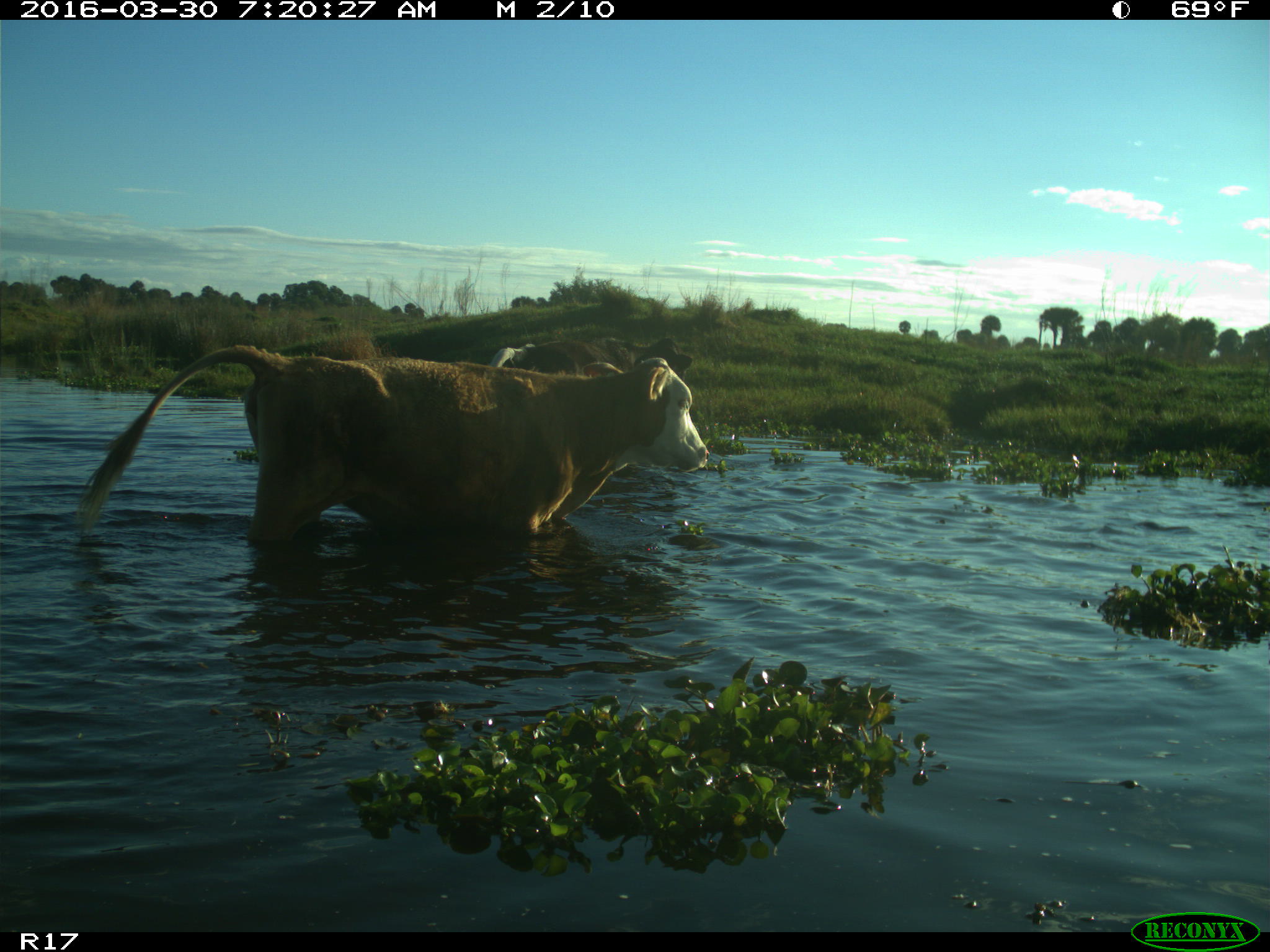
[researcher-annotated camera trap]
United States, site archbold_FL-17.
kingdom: Animalia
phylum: Chordata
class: Mammalia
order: Artiodactyla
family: Bovidae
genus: Bos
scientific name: Bos taurus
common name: domestic cow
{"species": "Bos taurus (domestic cow)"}